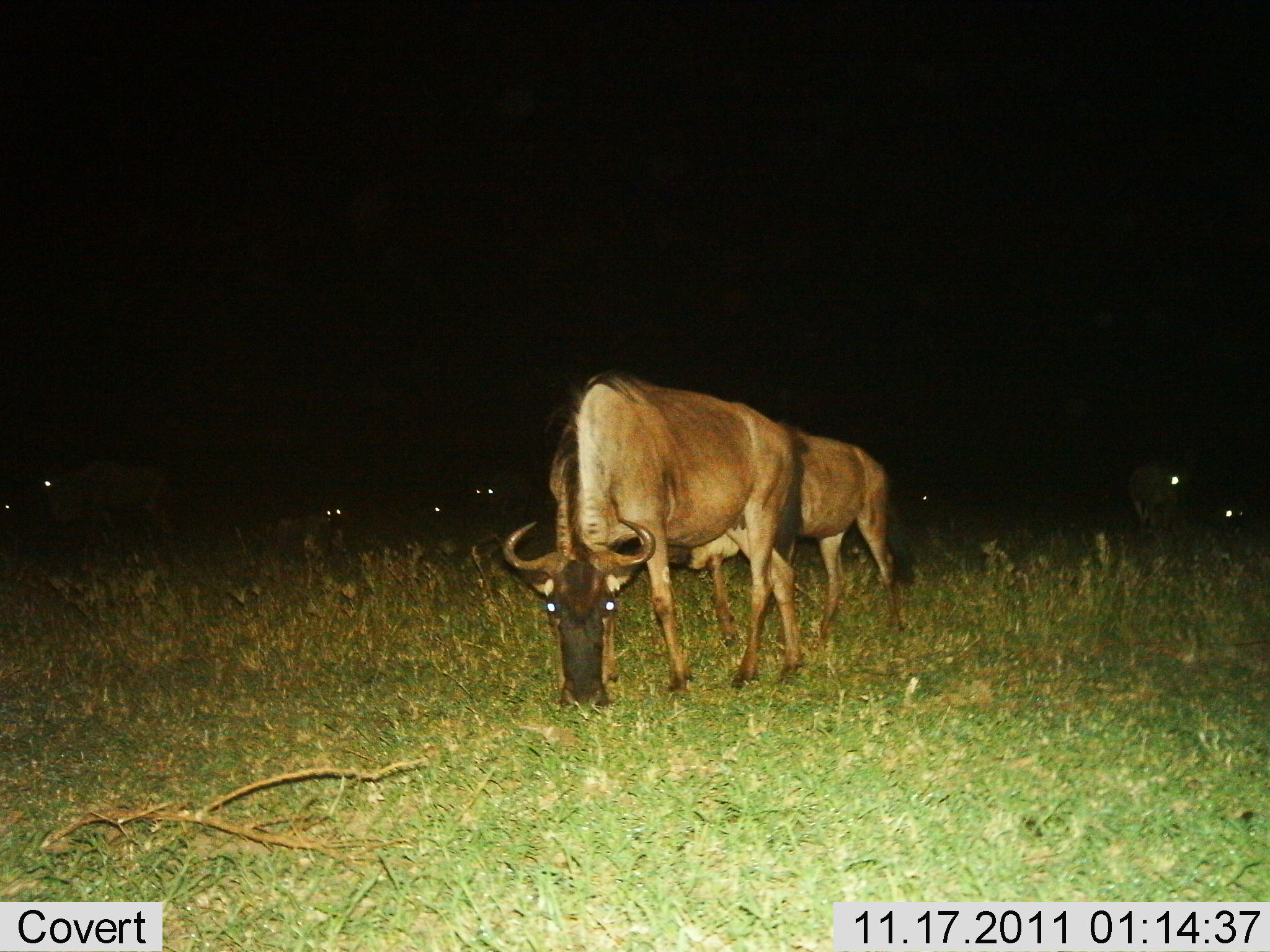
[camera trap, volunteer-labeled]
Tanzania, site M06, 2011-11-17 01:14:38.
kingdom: Animalia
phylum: Chordata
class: Mammalia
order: Artiodactyla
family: Bovidae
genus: Connochaetes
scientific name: Connochaetes taurinus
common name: blue wildebeest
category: wildebeest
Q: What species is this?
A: Wildebeest (blue wildebeest) (Connochaetes taurinus).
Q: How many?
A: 9.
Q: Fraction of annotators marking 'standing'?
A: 57%.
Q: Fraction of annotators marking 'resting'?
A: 7%.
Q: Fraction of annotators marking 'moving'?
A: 14%.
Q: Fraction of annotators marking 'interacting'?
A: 0%.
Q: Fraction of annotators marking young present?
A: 0%.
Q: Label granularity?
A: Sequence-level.